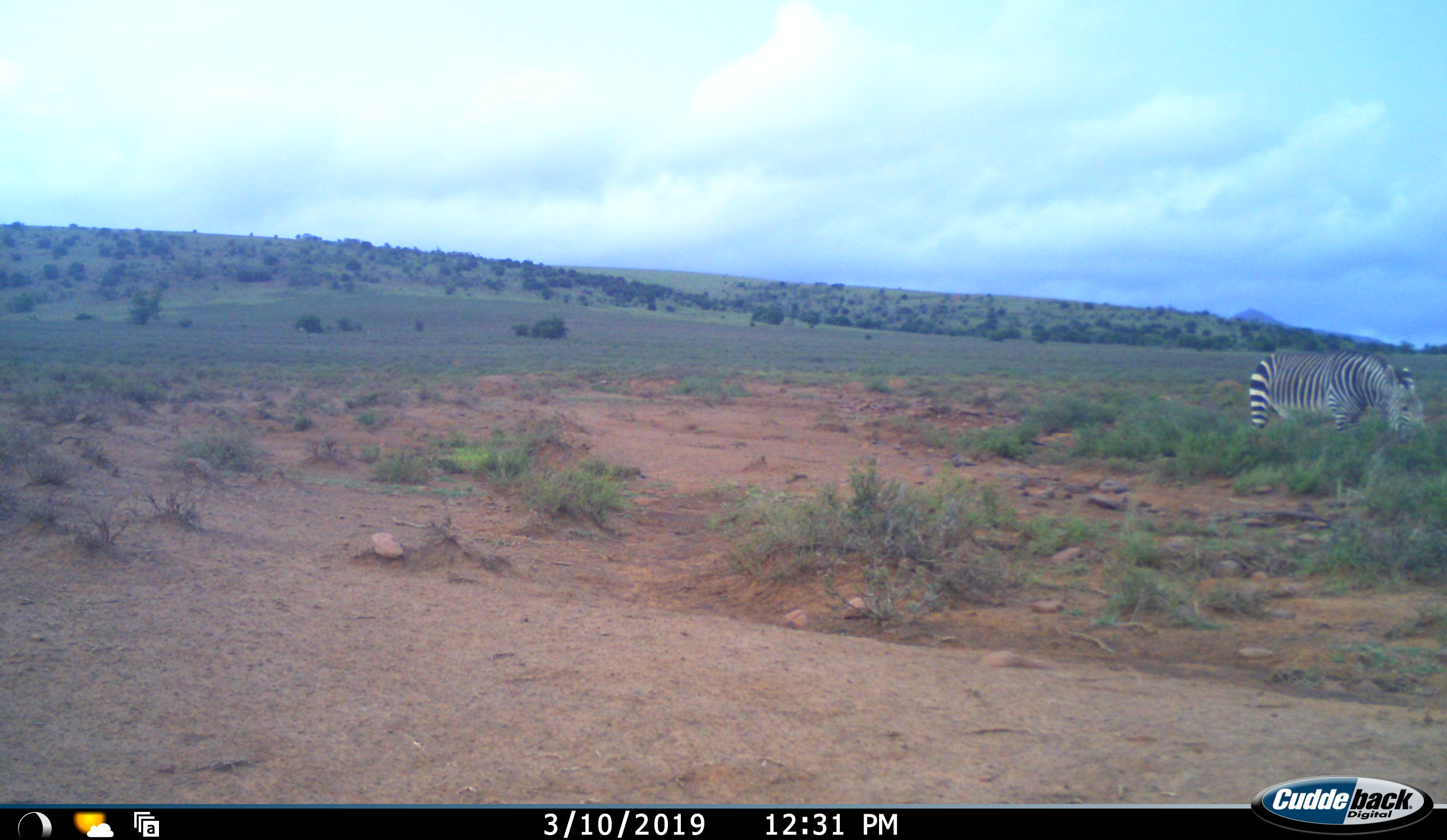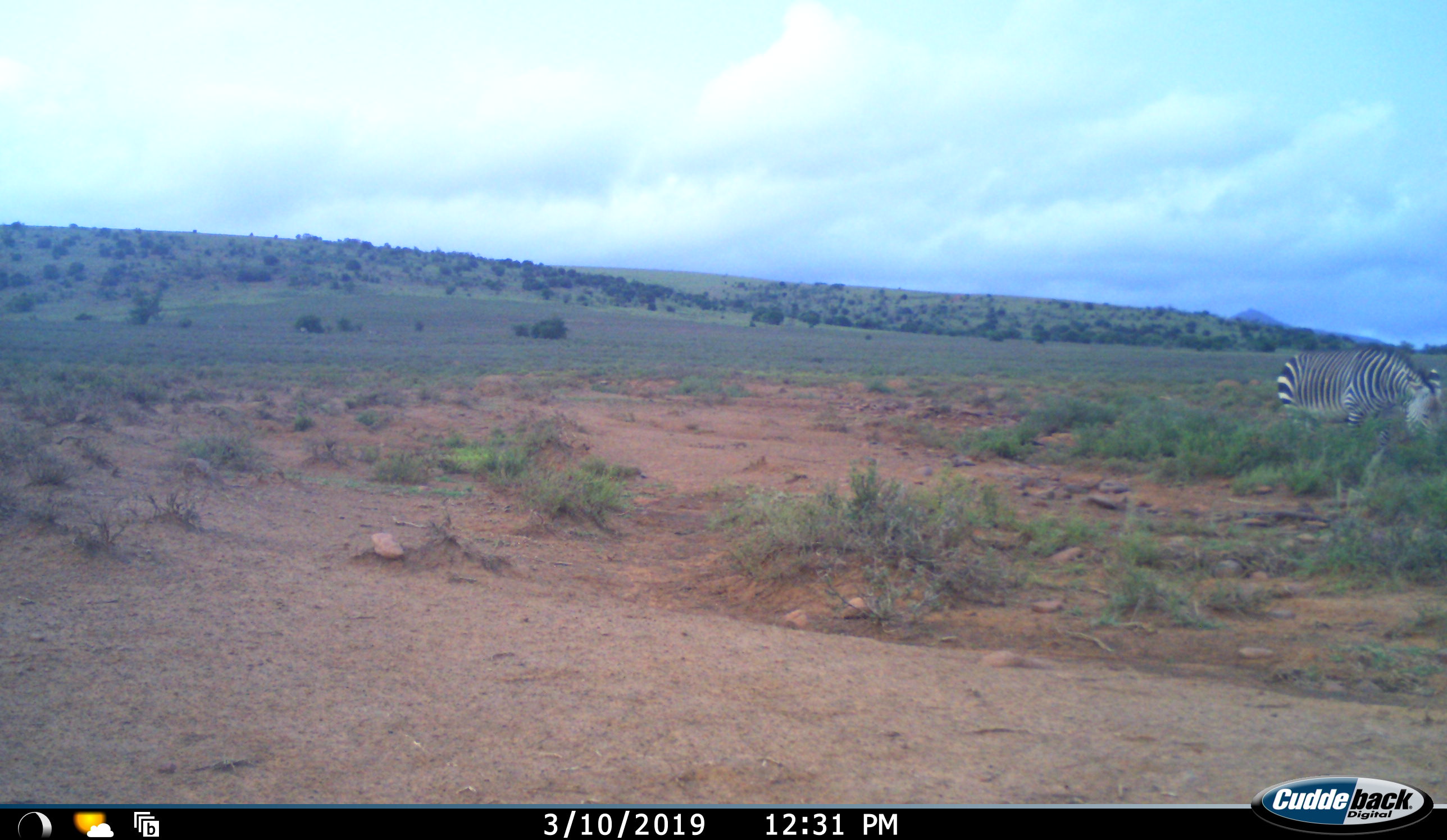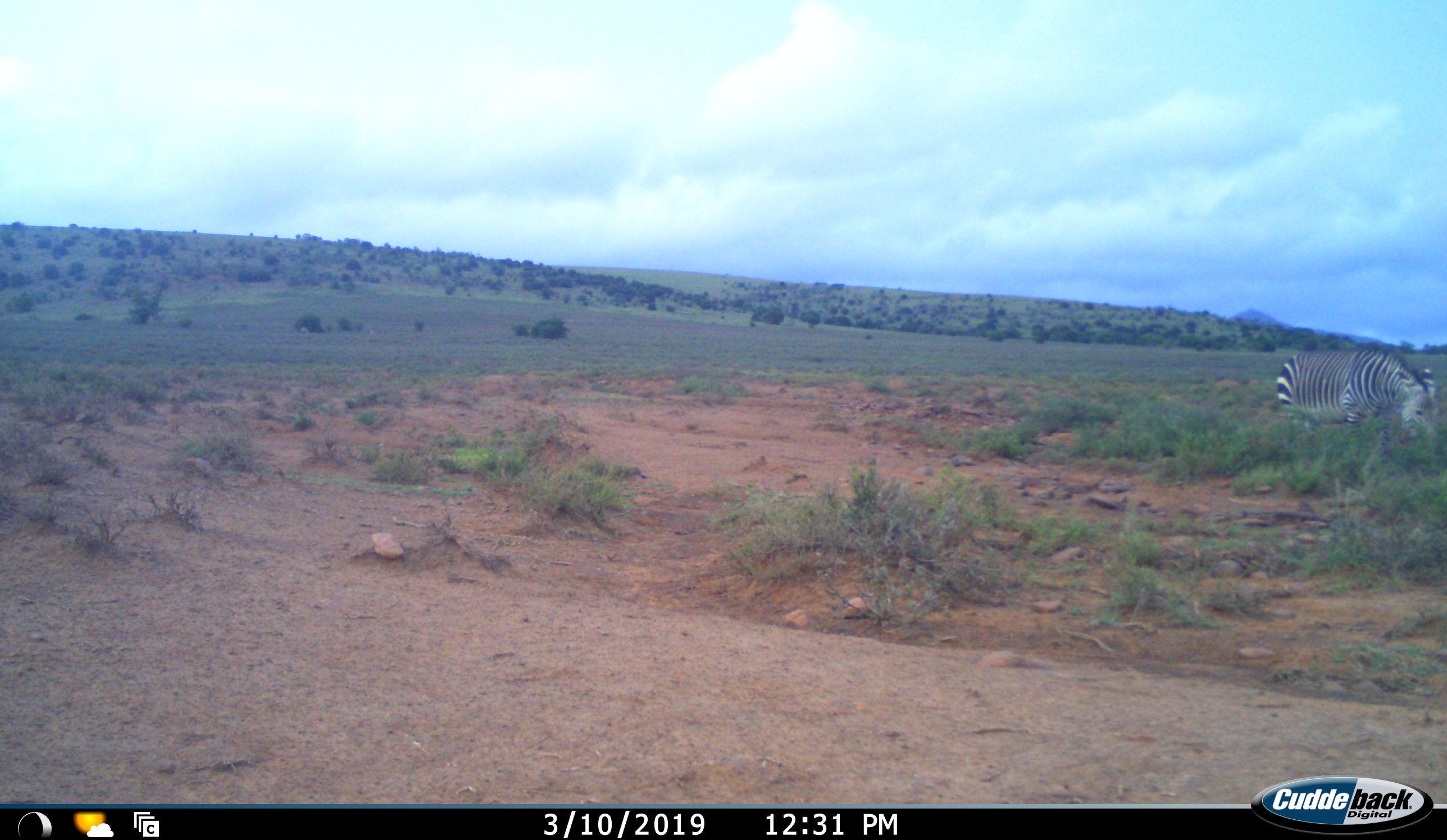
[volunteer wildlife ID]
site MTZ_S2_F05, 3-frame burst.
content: unidentified animal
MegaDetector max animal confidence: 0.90